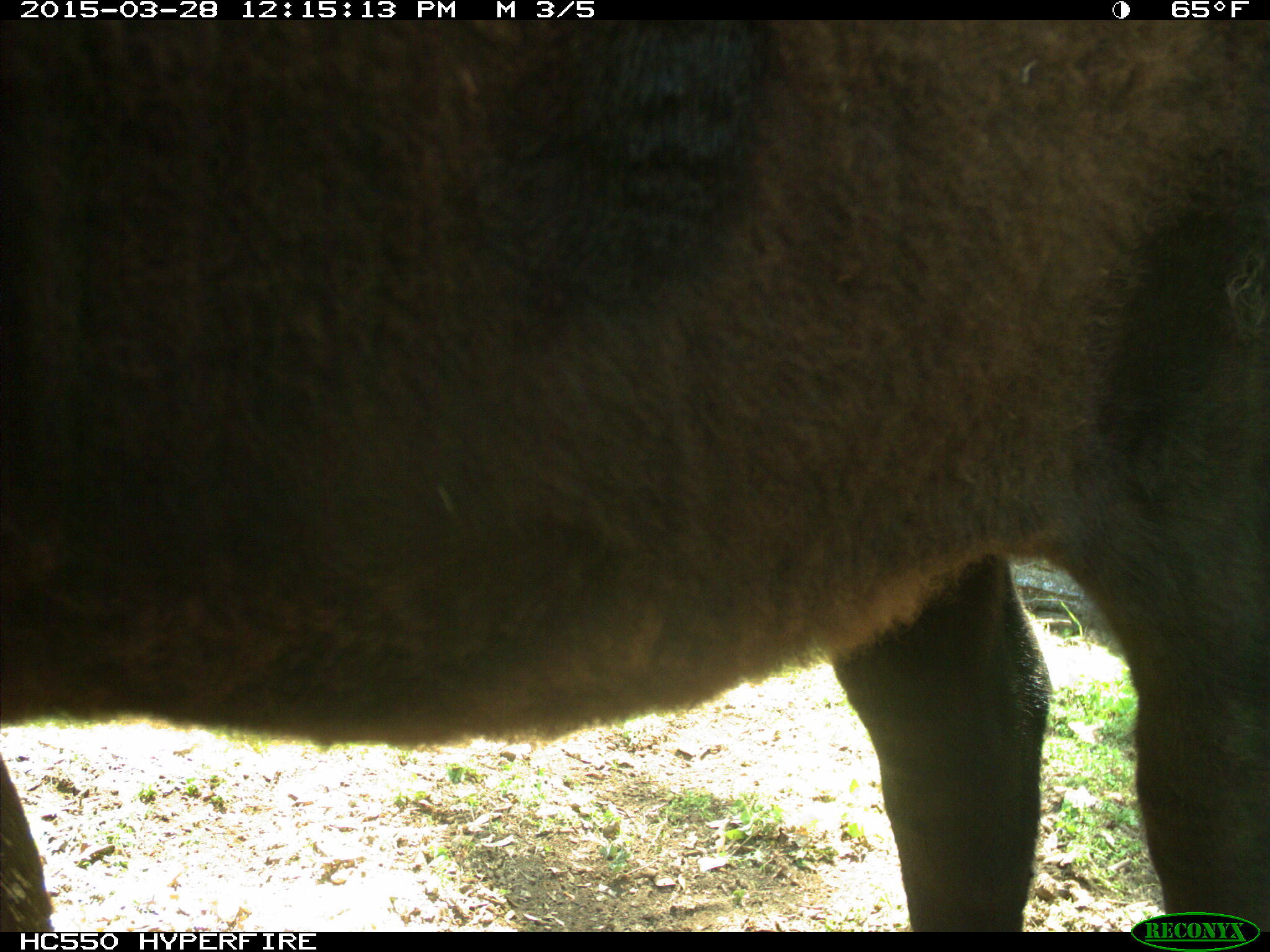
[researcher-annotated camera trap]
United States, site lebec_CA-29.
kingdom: Animalia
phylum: Chordata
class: Mammalia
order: Artiodactyla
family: Bovidae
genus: Bos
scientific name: Bos taurus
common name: domestic cow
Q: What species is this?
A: Bos taurus (domestic cow).